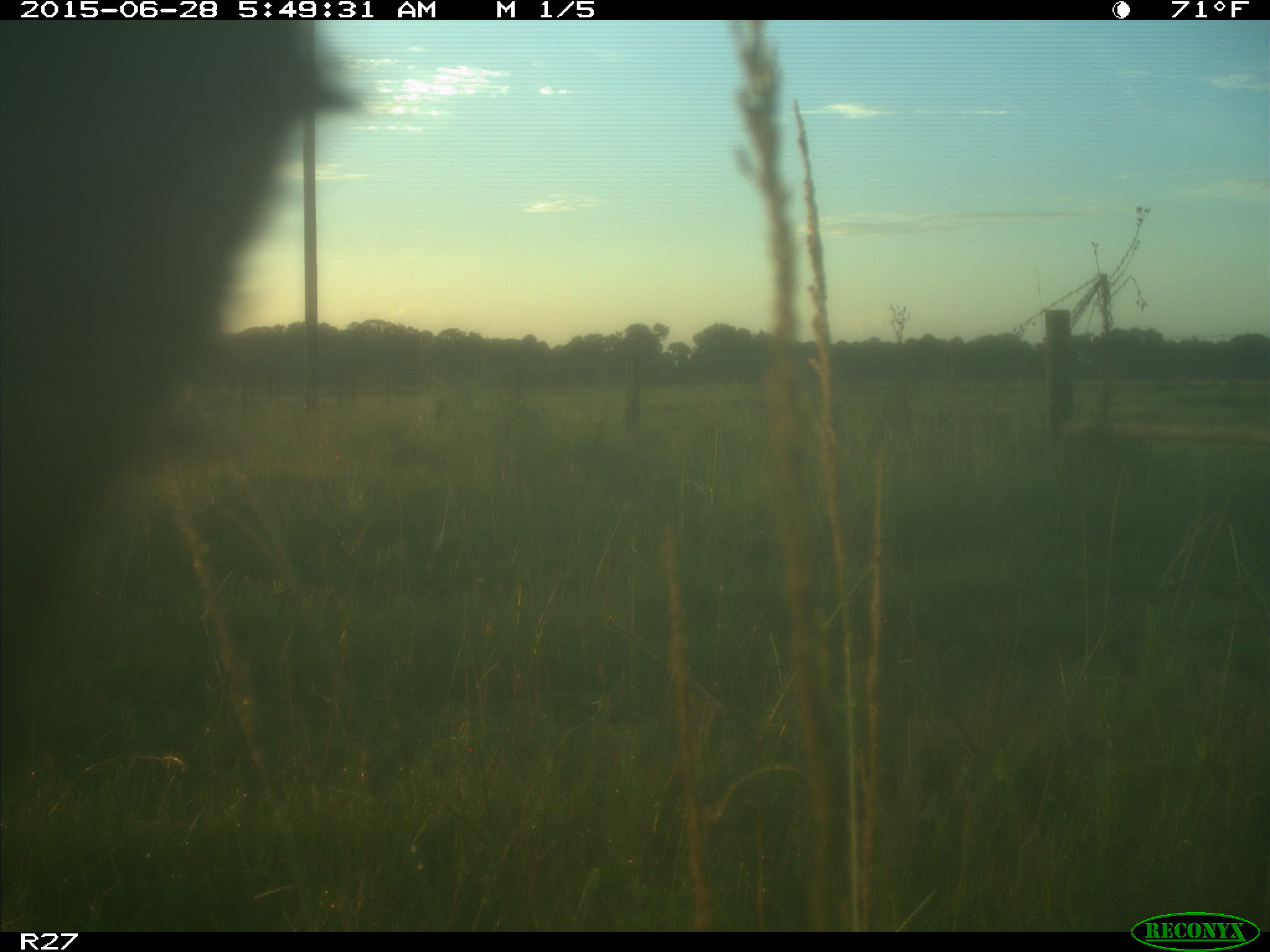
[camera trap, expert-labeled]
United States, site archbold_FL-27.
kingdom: Animalia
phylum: Chordata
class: Mammalia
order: Artiodactyla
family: Bovidae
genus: Bos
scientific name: Bos taurus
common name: domestic cow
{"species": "Bos taurus (domestic cow)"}